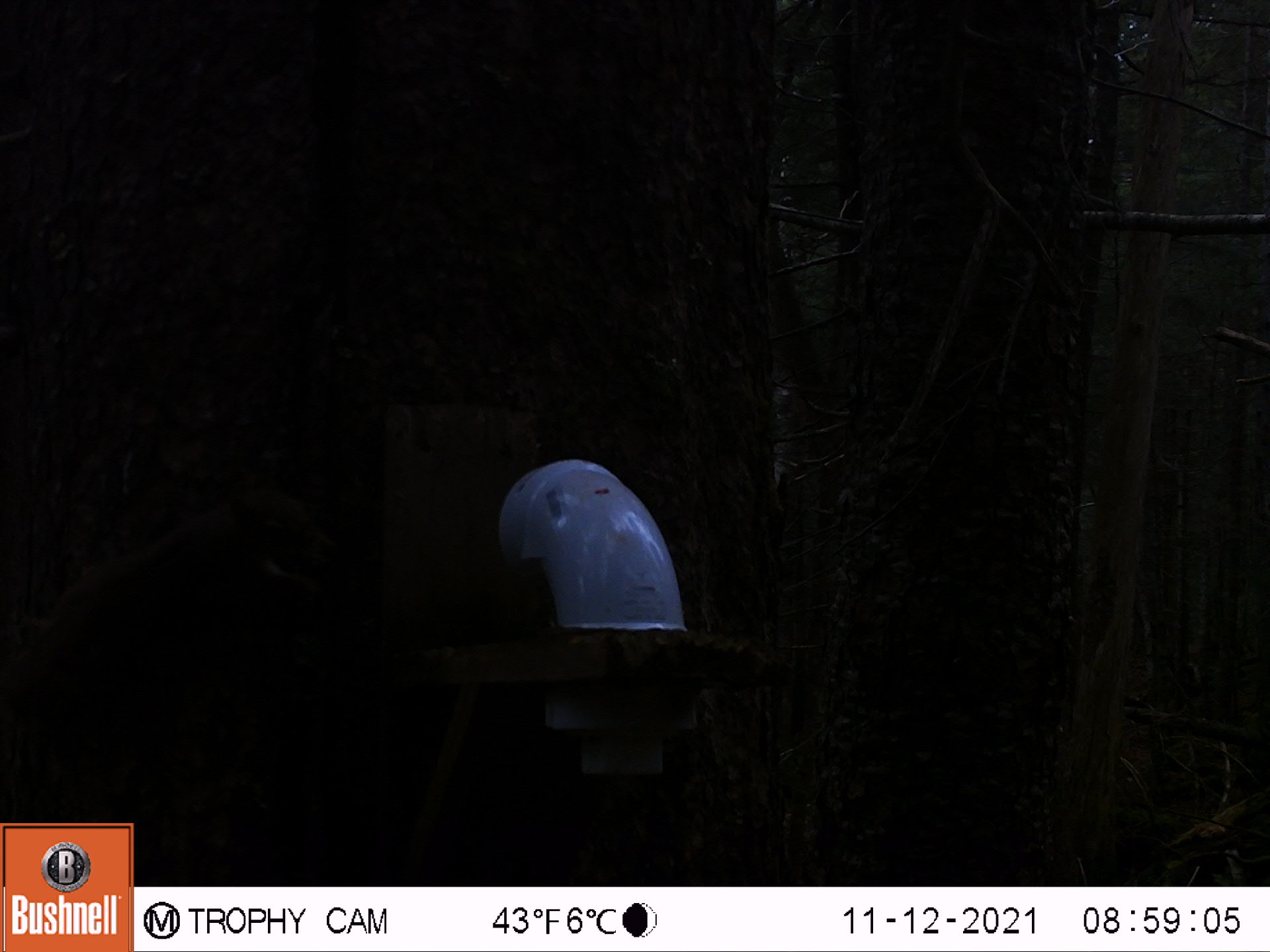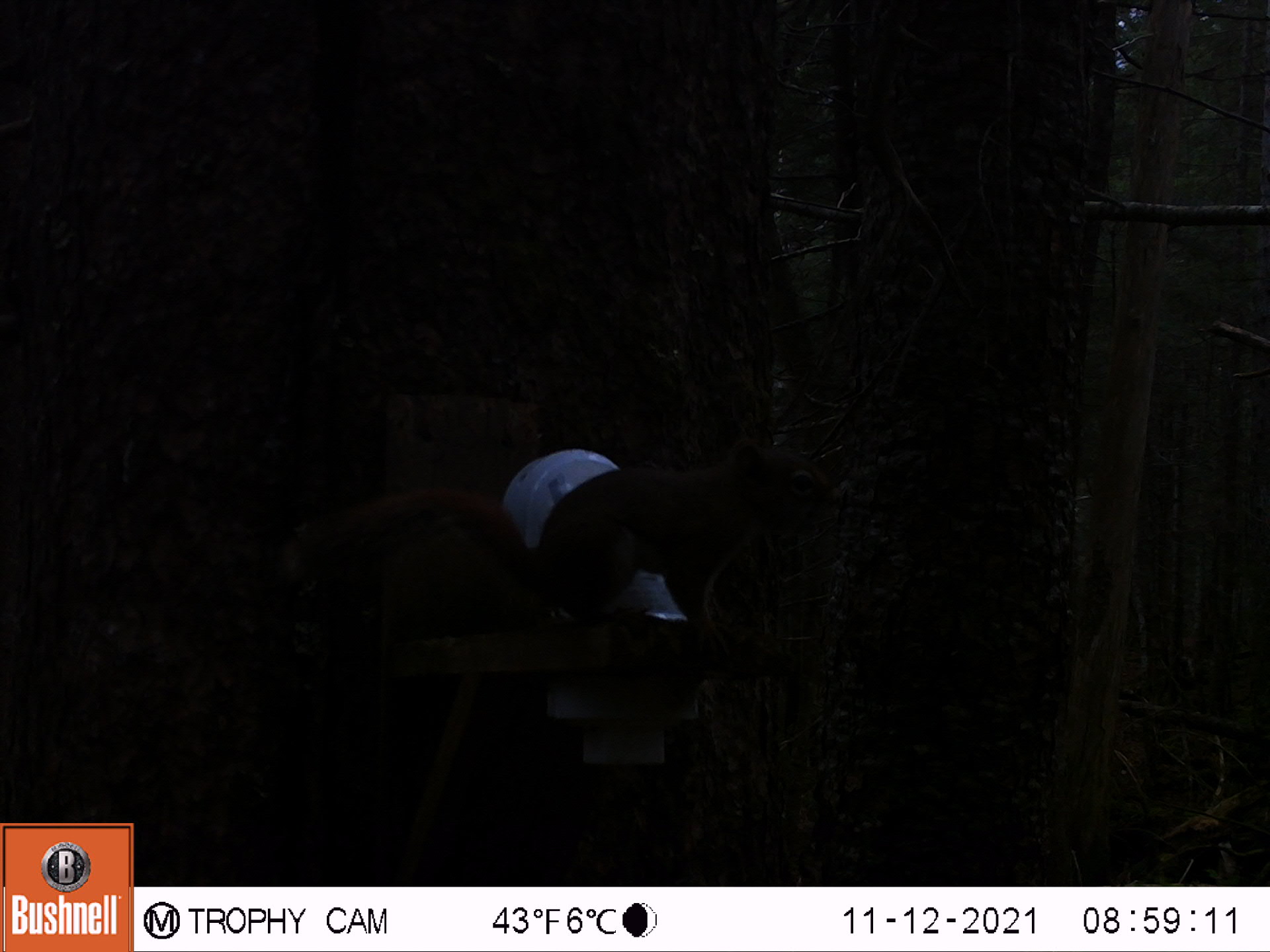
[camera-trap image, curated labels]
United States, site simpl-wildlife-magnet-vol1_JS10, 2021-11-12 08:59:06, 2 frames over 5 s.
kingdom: Animalia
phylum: Chordata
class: Mammalia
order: Rodentia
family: Sciuridae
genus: Tamiasciurus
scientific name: Tamiasciurus hudsonicus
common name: red squirrel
Red squirrel (Tamiasciurus hudsonicus).